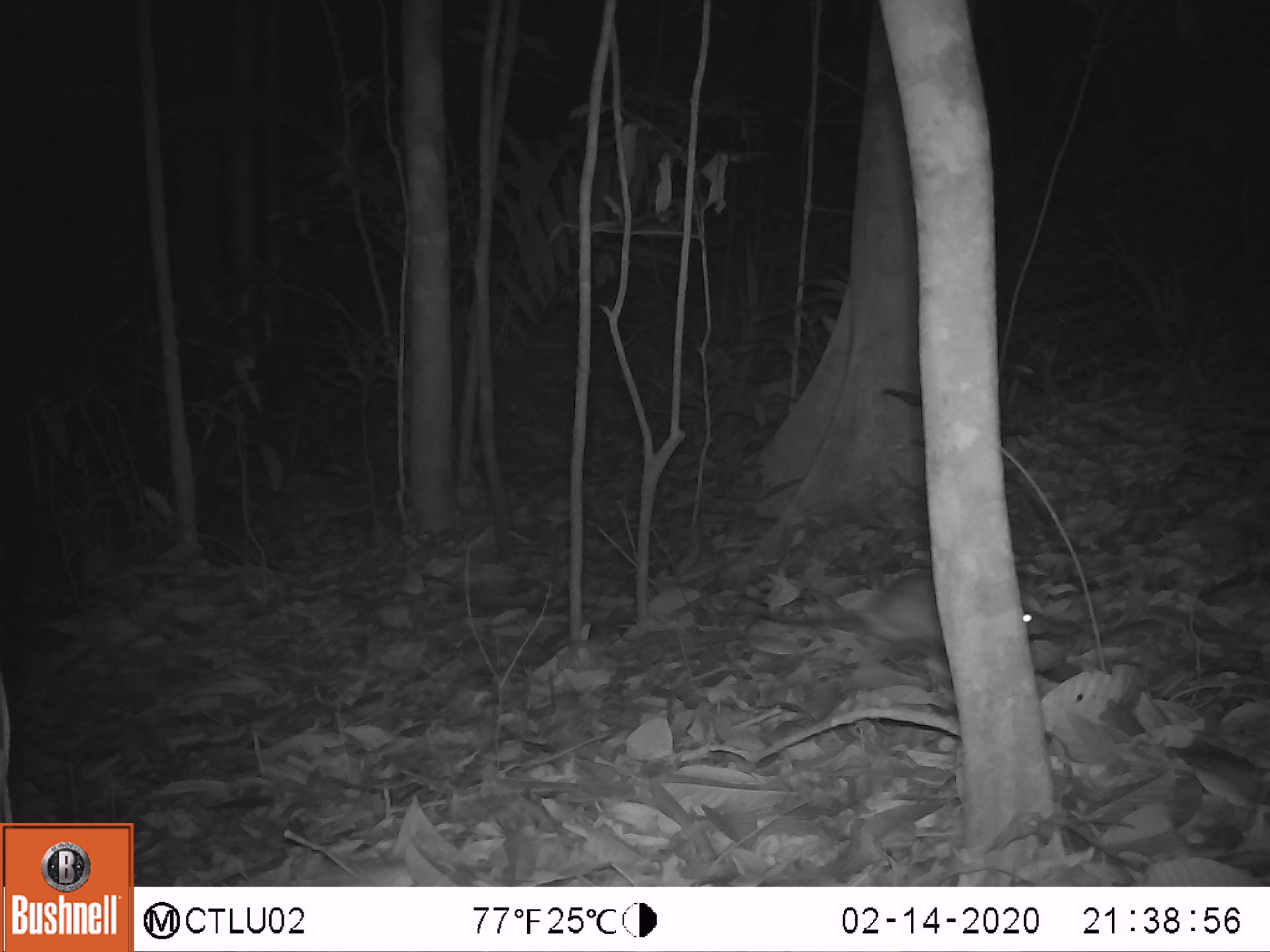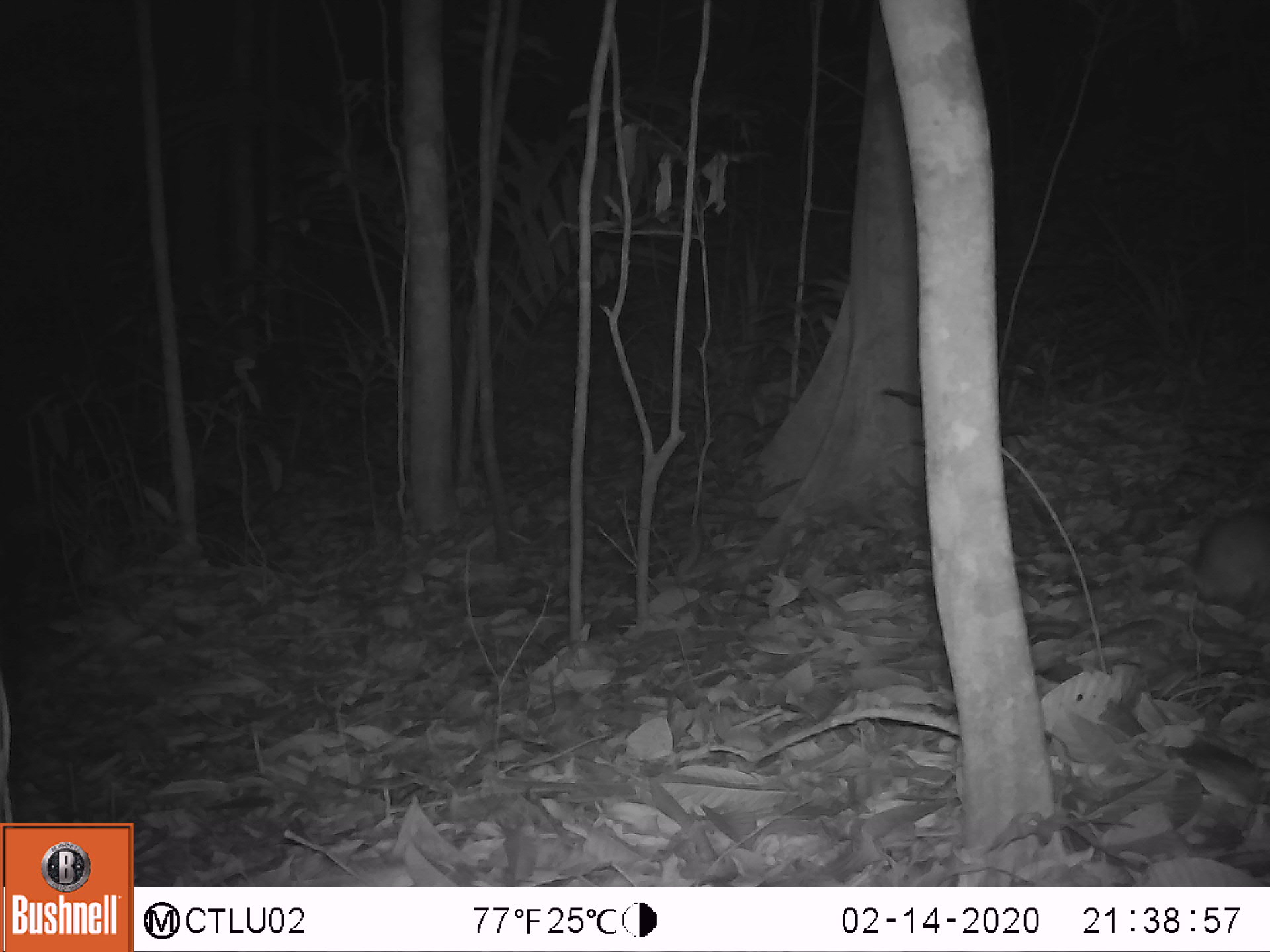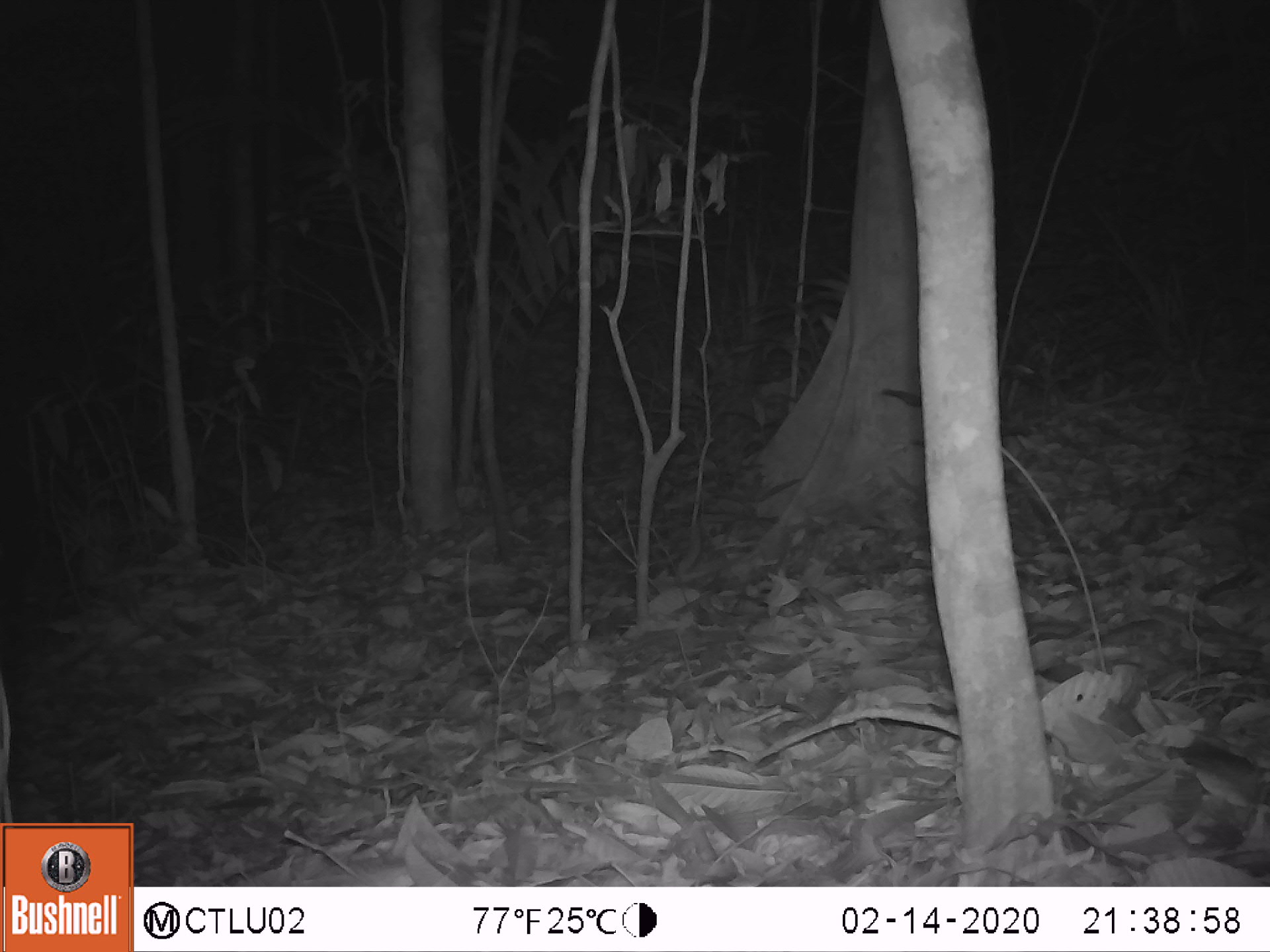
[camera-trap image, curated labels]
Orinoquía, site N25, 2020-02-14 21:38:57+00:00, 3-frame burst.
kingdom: Animalia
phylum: Chordata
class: Mammalia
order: Rodentia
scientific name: Rodentia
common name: rodent